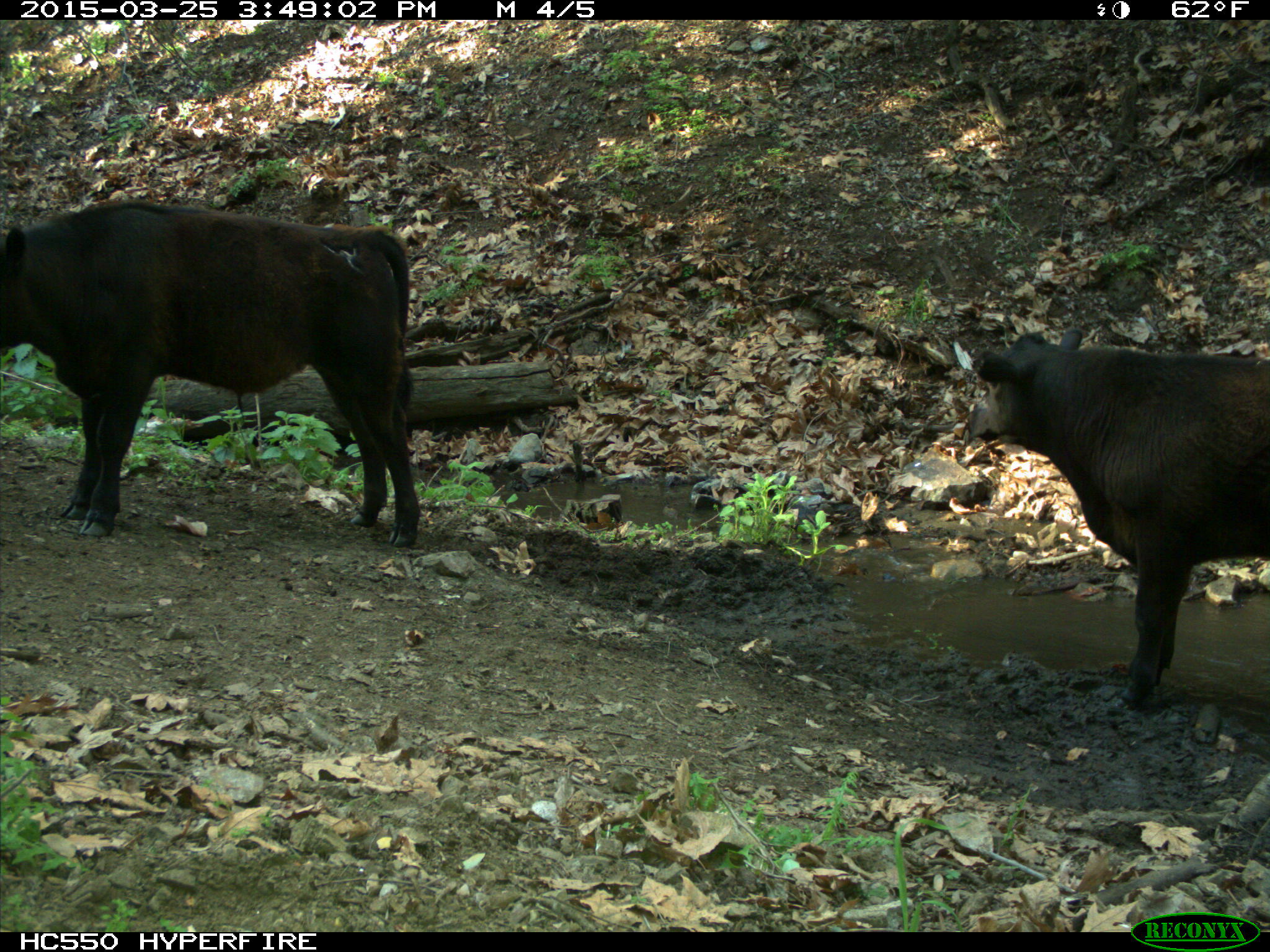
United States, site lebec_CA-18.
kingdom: Animalia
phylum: Chordata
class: Mammalia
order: Artiodactyla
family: Bovidae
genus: Bos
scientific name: Bos taurus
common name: domestic cow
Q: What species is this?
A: Bos taurus (domestic cow).